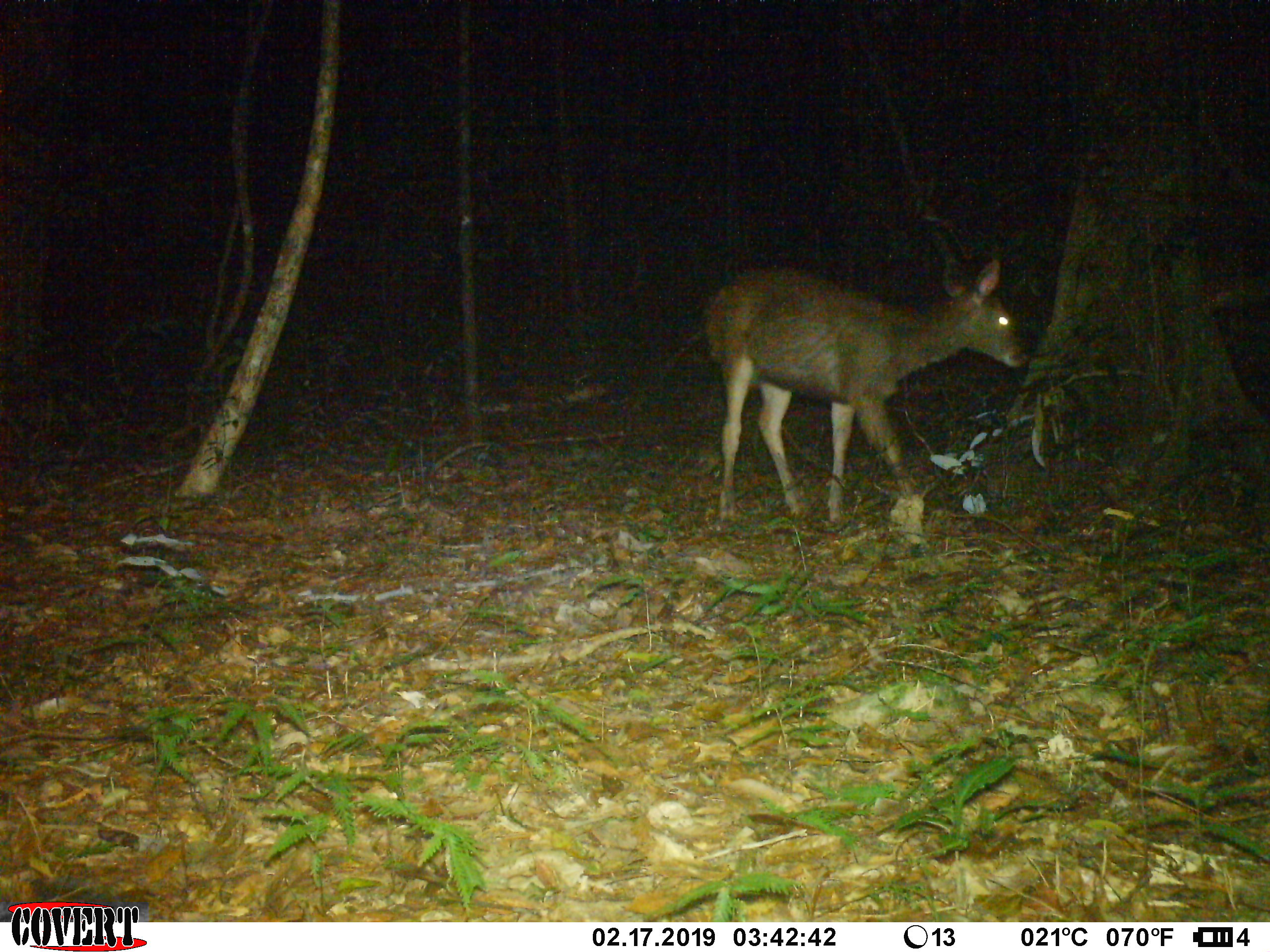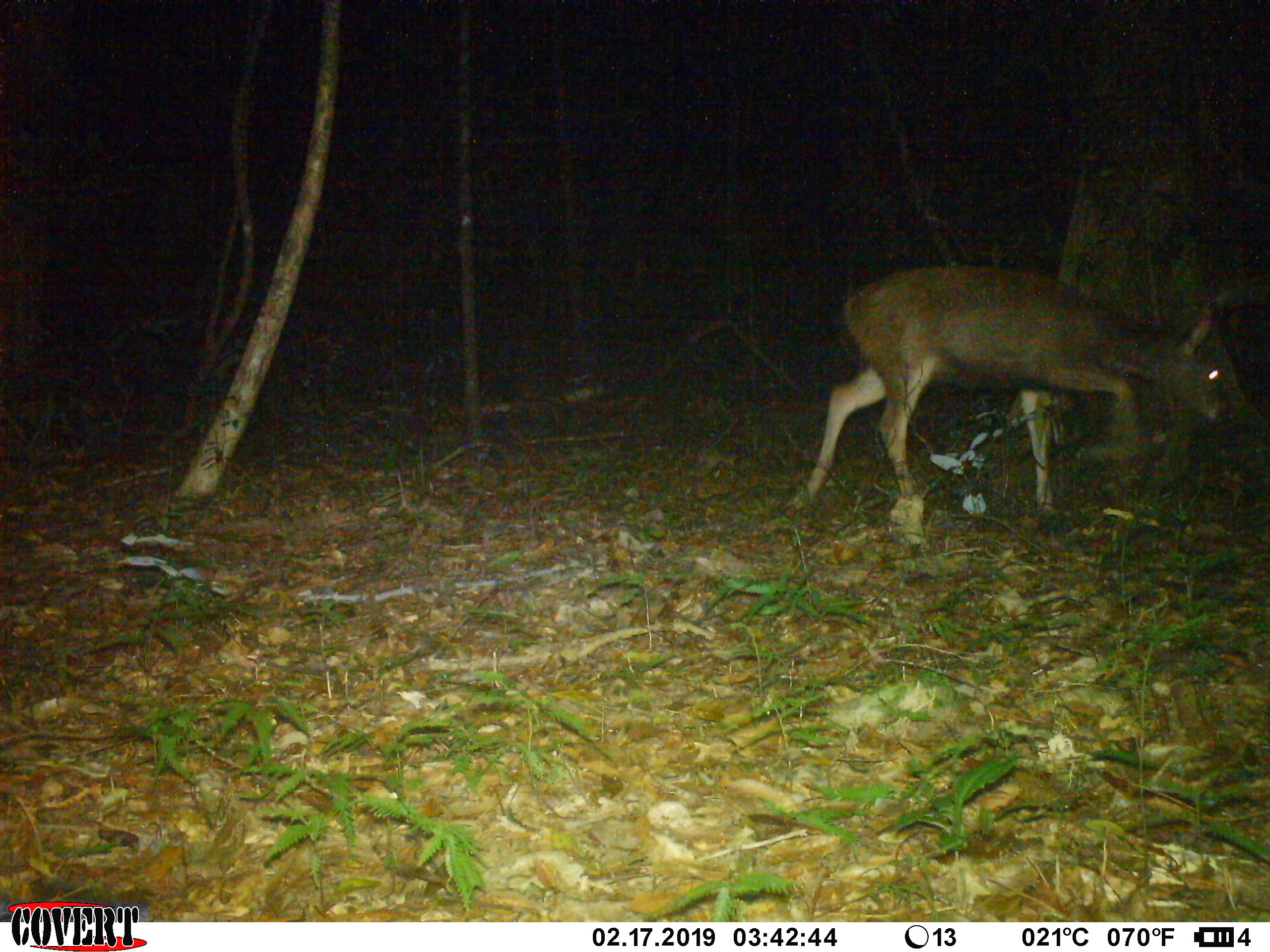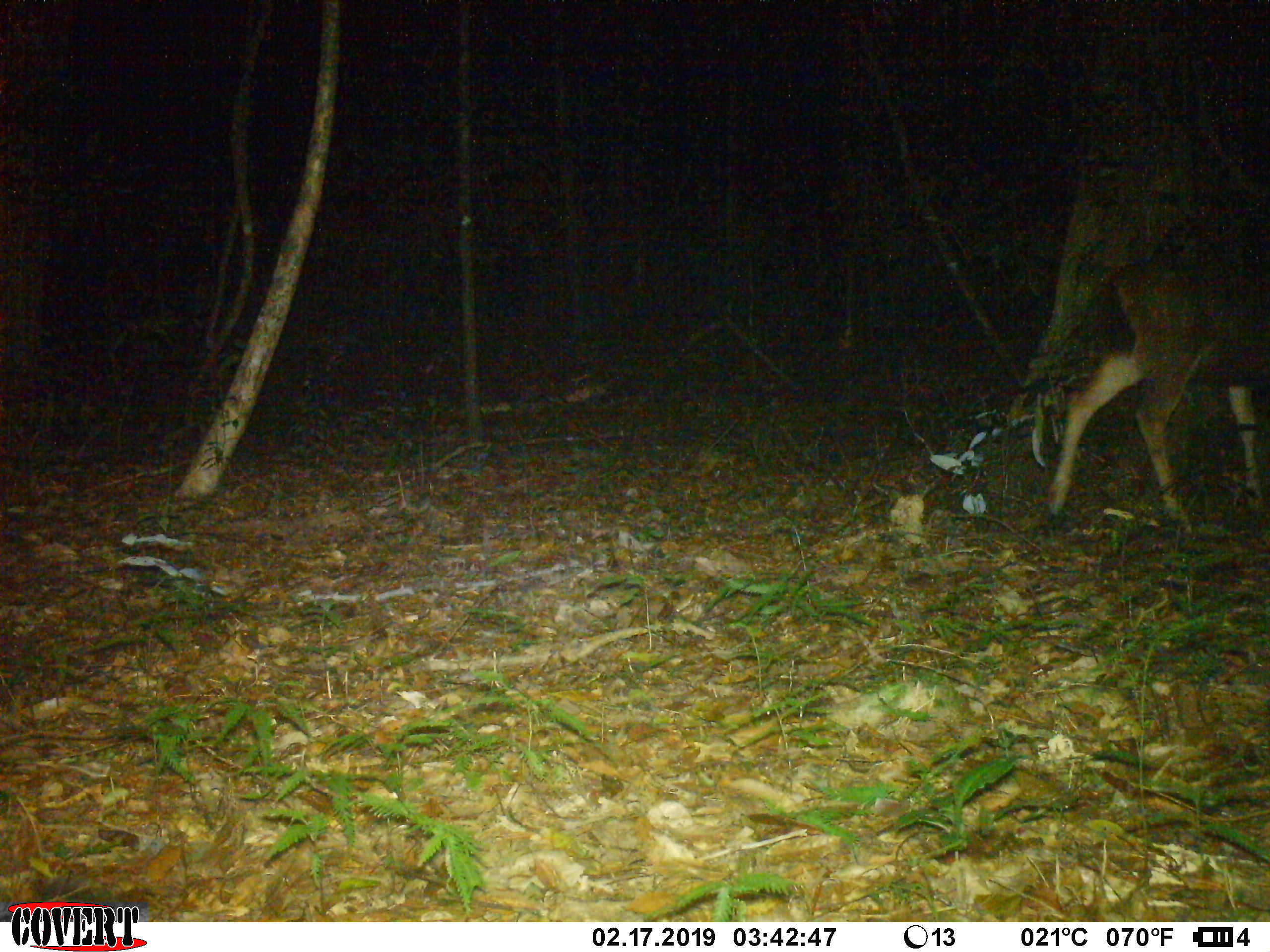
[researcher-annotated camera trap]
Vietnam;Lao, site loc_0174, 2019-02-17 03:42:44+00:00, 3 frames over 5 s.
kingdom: Animalia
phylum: Chordata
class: Mammalia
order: Artiodactyla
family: Cervidae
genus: Rusa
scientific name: Rusa unicolor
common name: sambar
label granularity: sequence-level